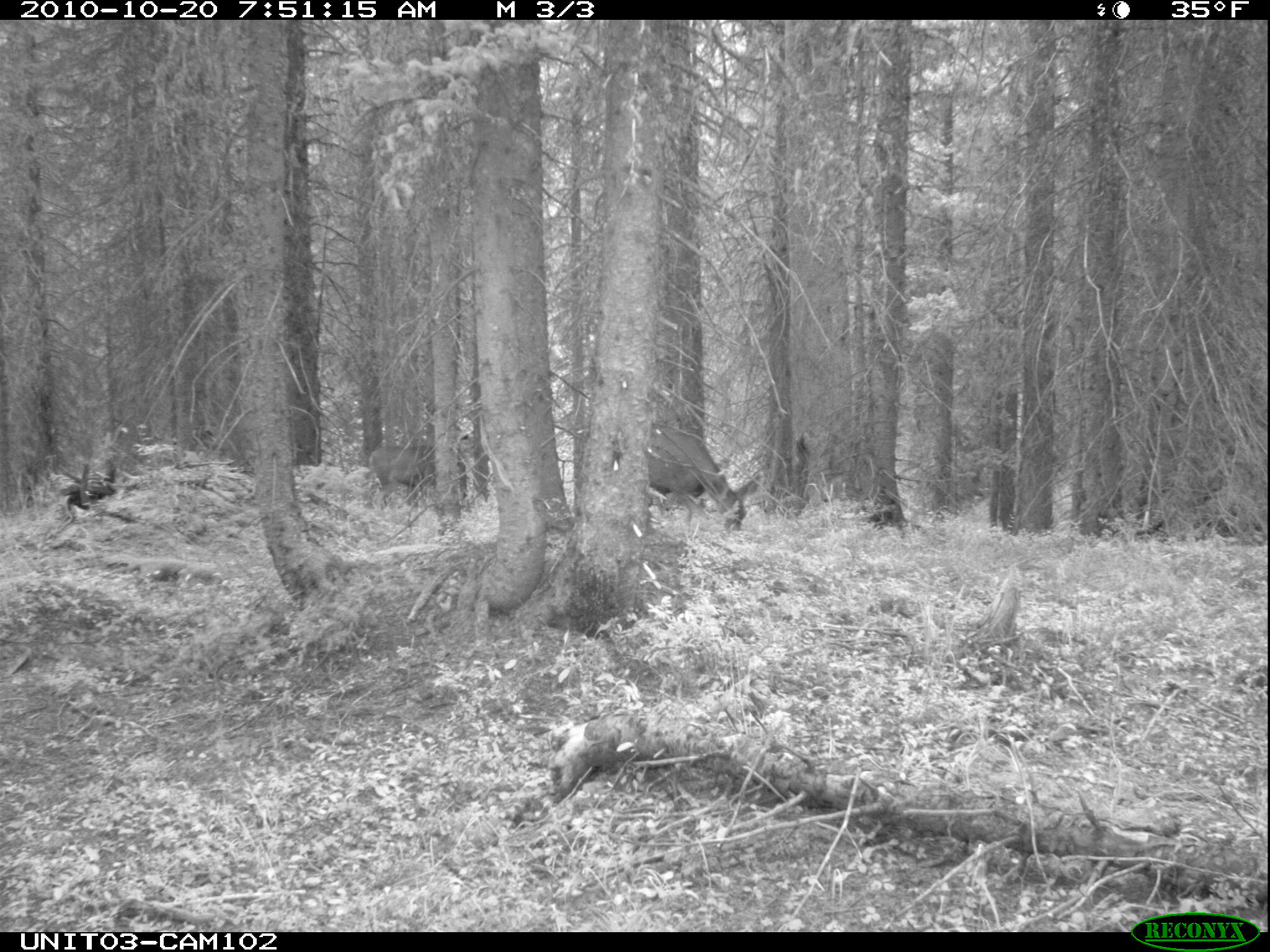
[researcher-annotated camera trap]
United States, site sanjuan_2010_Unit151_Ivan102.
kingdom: Animalia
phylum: Chordata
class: Mammalia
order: Artiodactyla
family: Cervidae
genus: Odocoileus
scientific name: Odocoileus hemionus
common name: mule deer